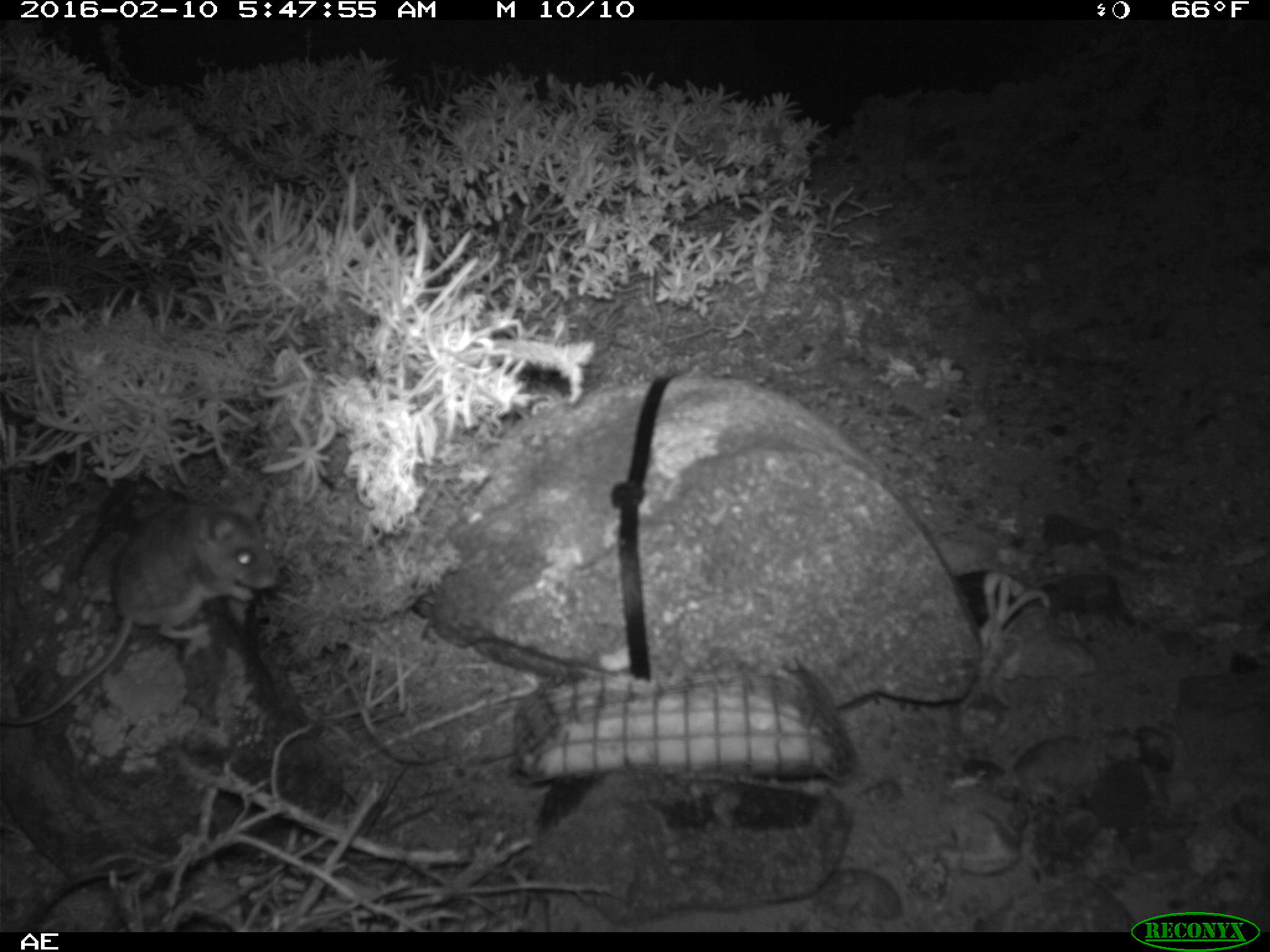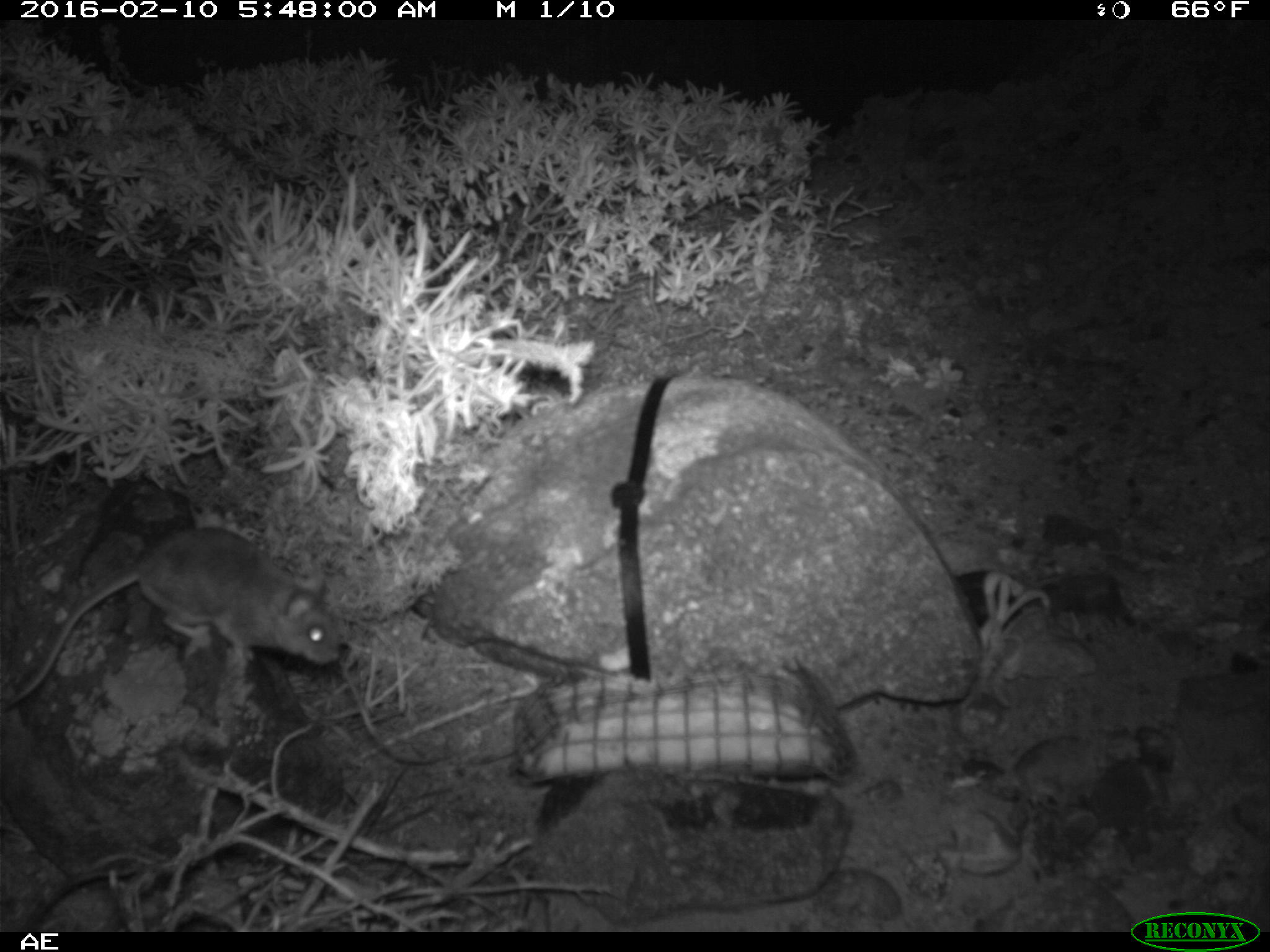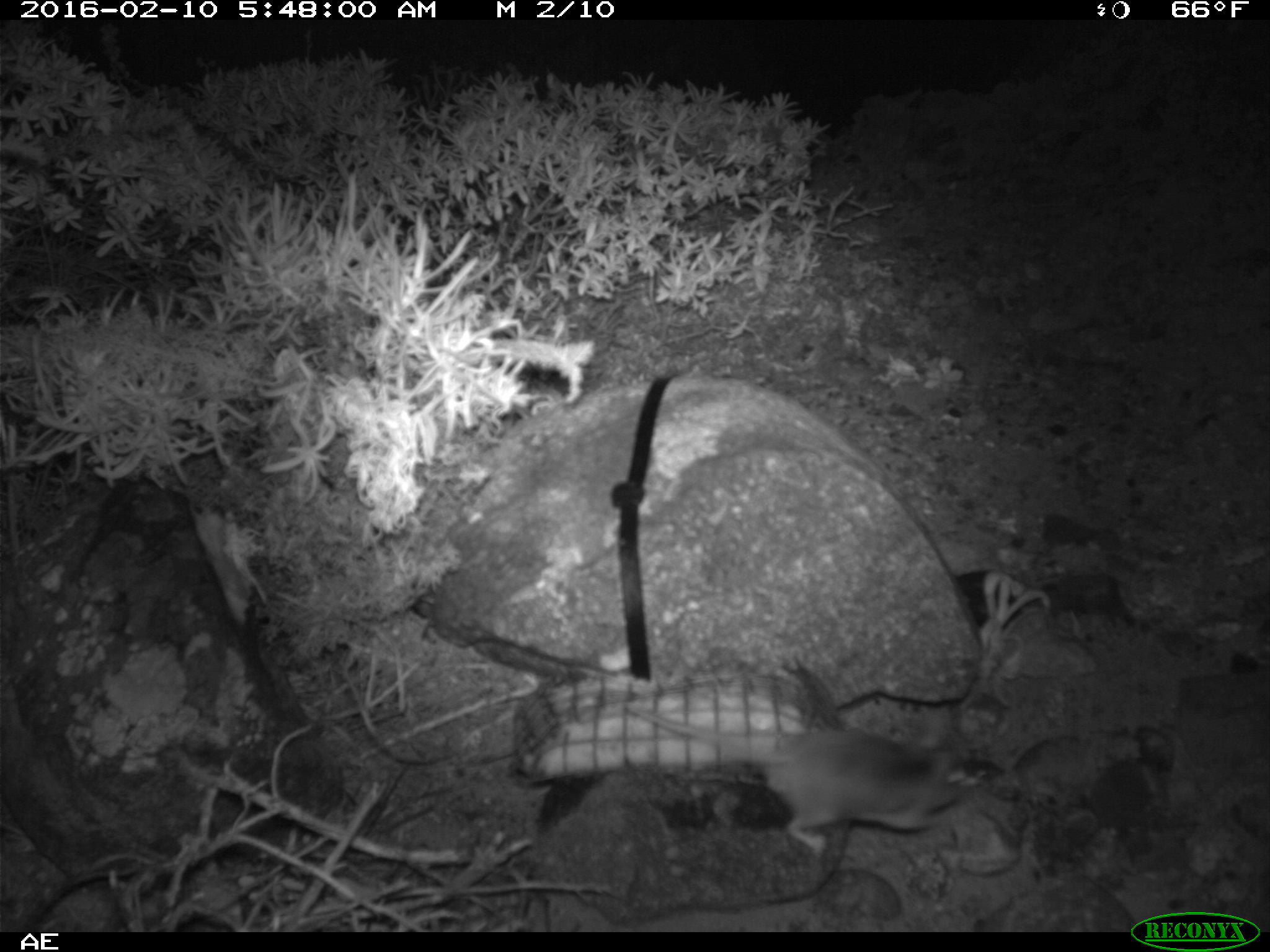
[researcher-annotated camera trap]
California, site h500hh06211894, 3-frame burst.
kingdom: Animalia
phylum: Chordata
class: Mammalia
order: Rodentia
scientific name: Rodentia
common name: rodent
Rodent (Rodentia).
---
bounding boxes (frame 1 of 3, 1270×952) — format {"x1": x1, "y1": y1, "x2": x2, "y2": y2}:
rodent: {"x1": 1, "y1": 480, "x2": 280, "y2": 728}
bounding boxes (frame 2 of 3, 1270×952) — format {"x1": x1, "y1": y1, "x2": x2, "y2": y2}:
rodent: {"x1": 0, "y1": 527, "x2": 338, "y2": 707}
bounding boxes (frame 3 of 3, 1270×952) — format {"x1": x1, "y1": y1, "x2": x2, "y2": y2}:
rodent: {"x1": 626, "y1": 701, "x2": 969, "y2": 857}